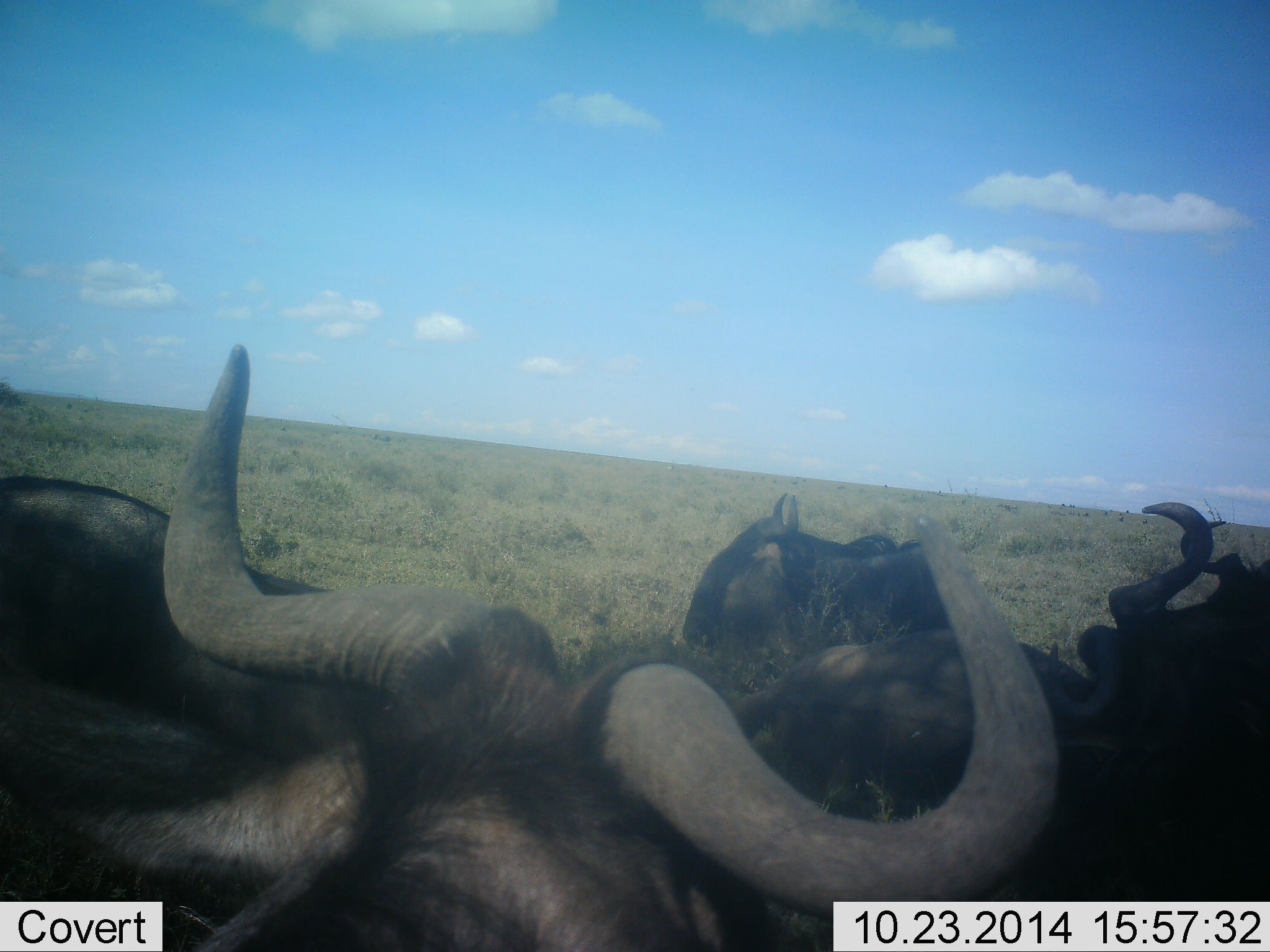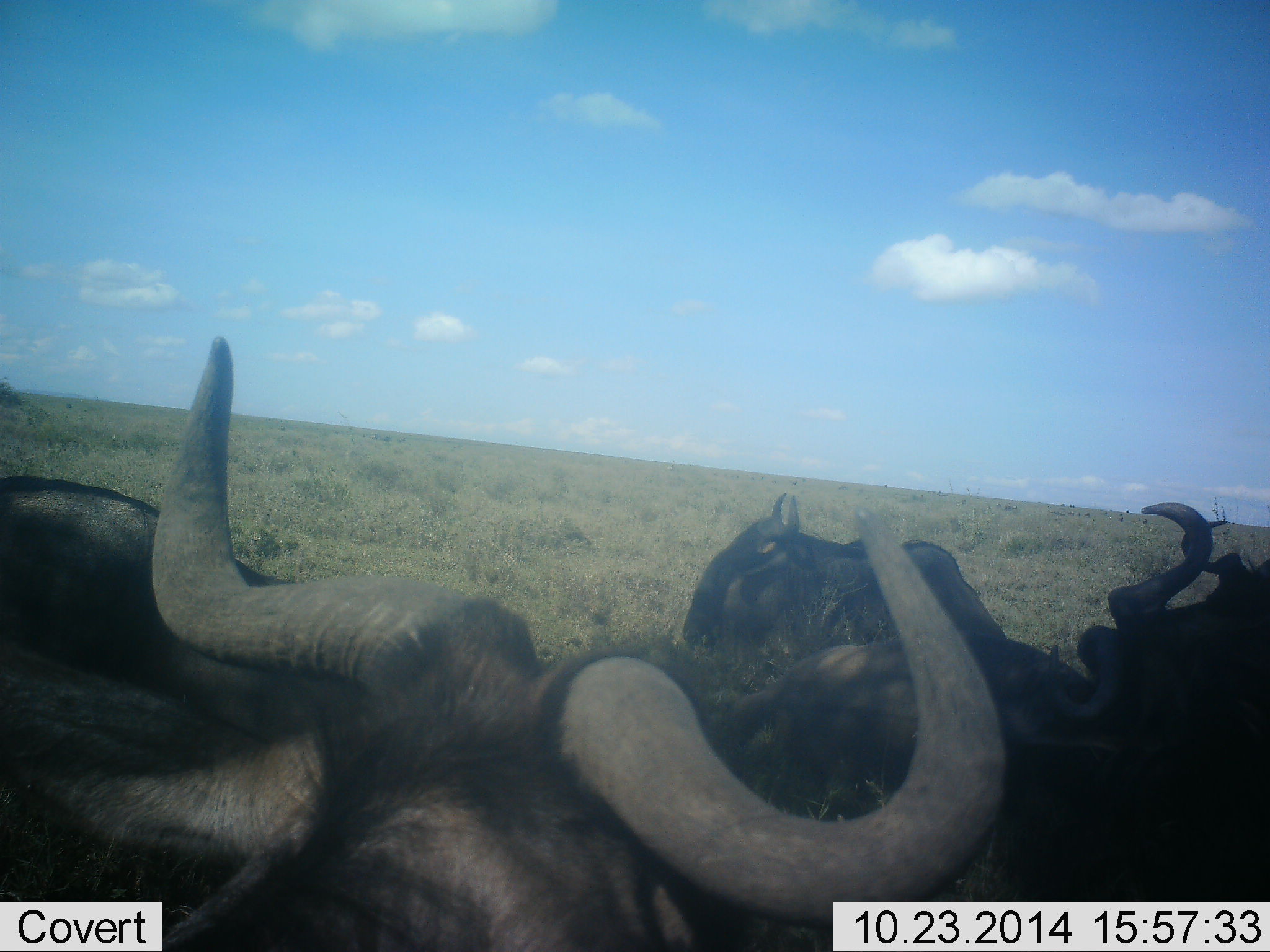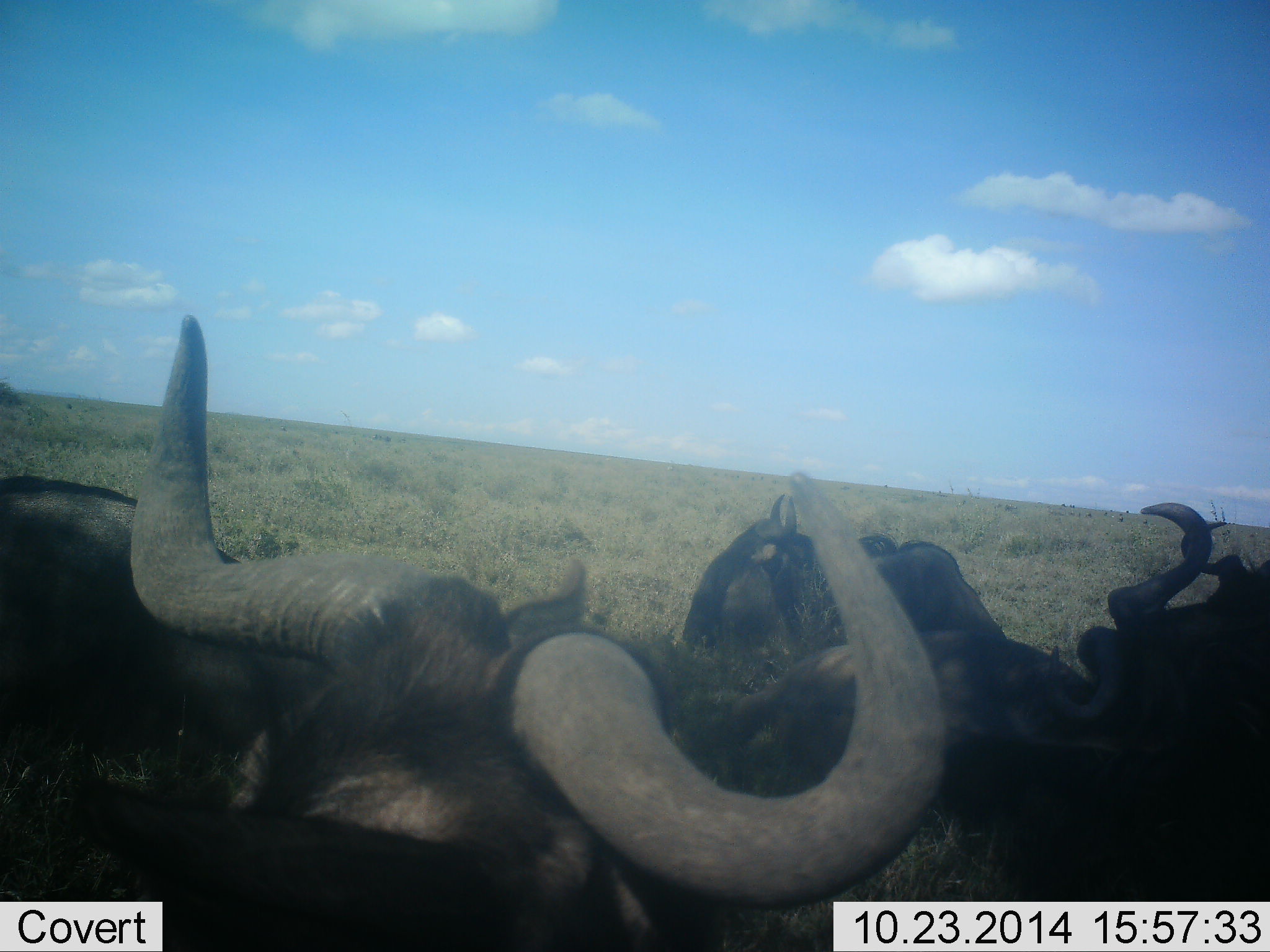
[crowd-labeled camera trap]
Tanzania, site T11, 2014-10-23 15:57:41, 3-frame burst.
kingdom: Animalia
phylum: Chordata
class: Mammalia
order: Artiodactyla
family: Bovidae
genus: Connochaetes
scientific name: Connochaetes taurinus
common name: blue wildebeest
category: wildebeest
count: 4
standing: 9%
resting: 91%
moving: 0%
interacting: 0%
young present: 0%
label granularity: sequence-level